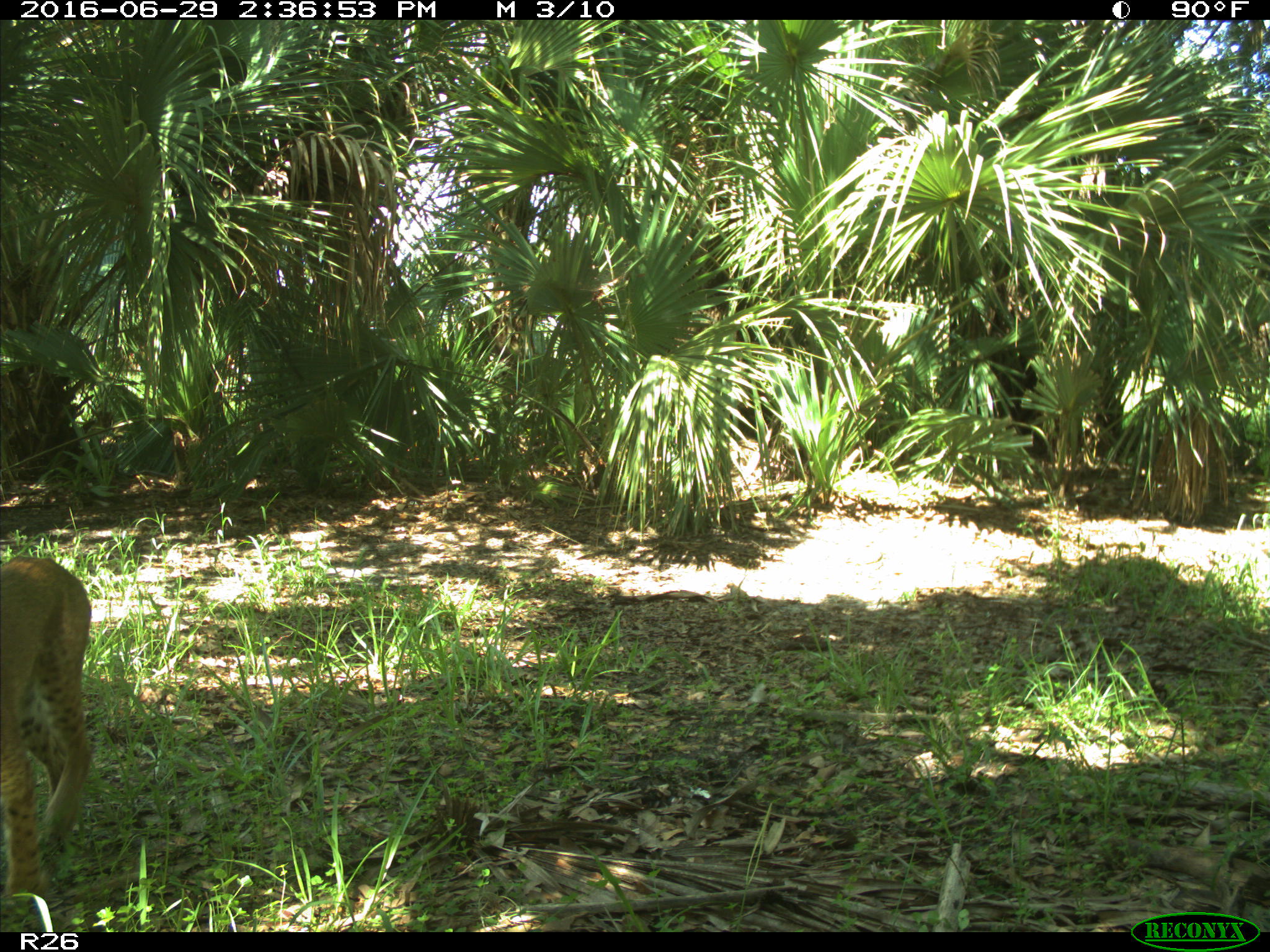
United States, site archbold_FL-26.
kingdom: Animalia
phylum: Chordata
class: Mammalia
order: Carnivora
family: Felidae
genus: Lynx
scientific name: Lynx rufus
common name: bobcat